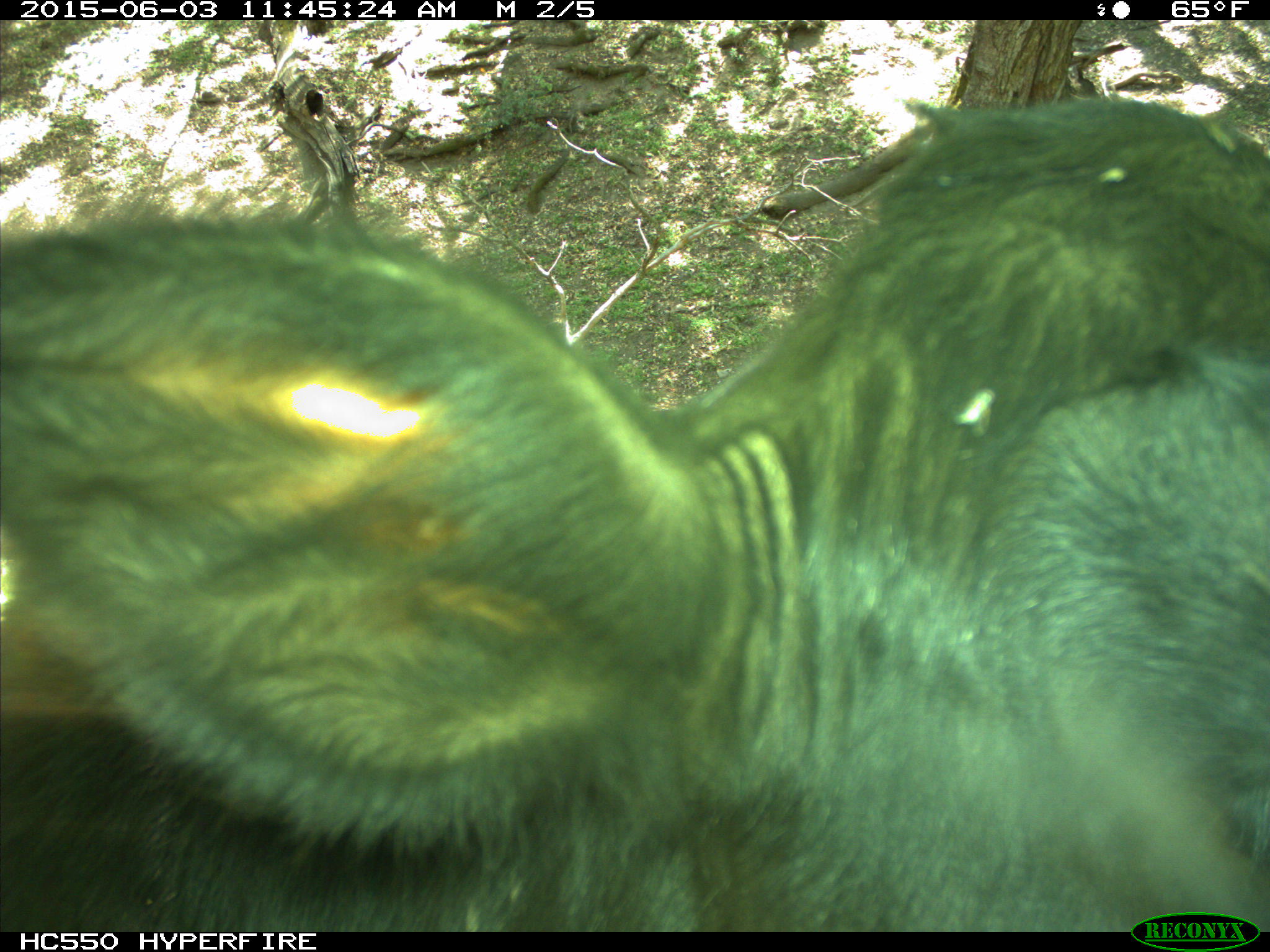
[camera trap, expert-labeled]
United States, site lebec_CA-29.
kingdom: Animalia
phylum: Chordata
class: Mammalia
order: Artiodactyla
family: Bovidae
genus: Bos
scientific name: Bos taurus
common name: domestic cow